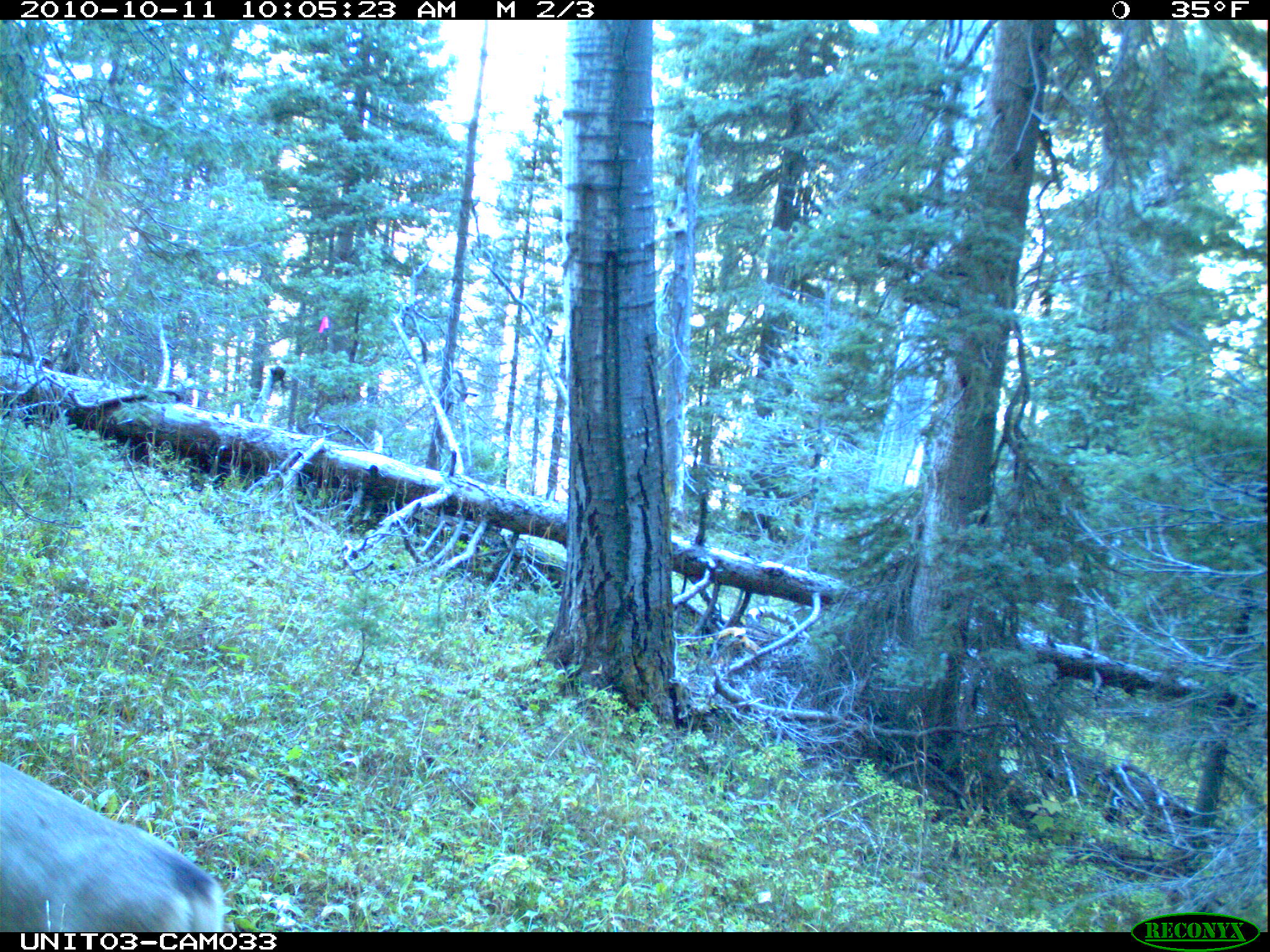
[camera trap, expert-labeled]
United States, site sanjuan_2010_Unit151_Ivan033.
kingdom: Animalia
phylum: Chordata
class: Mammalia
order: Artiodactyla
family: Cervidae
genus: Odocoileus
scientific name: Odocoileus hemionus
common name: mule deer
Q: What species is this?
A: Odocoileus hemionus (mule deer).